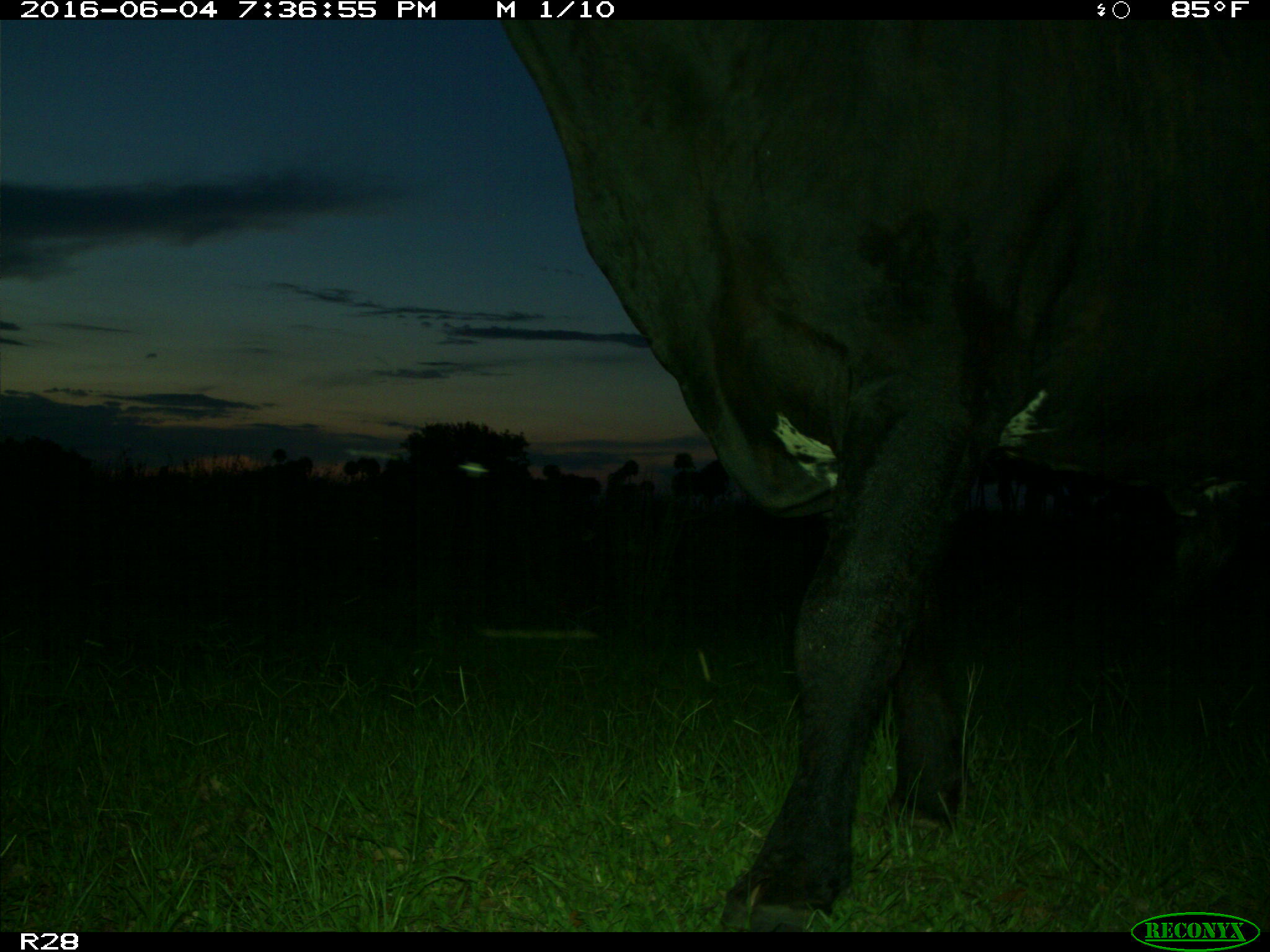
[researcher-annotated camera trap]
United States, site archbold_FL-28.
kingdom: Animalia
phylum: Chordata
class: Mammalia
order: Artiodactyla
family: Bovidae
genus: Bos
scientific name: Bos taurus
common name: domestic cow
Bos taurus (domestic cow).